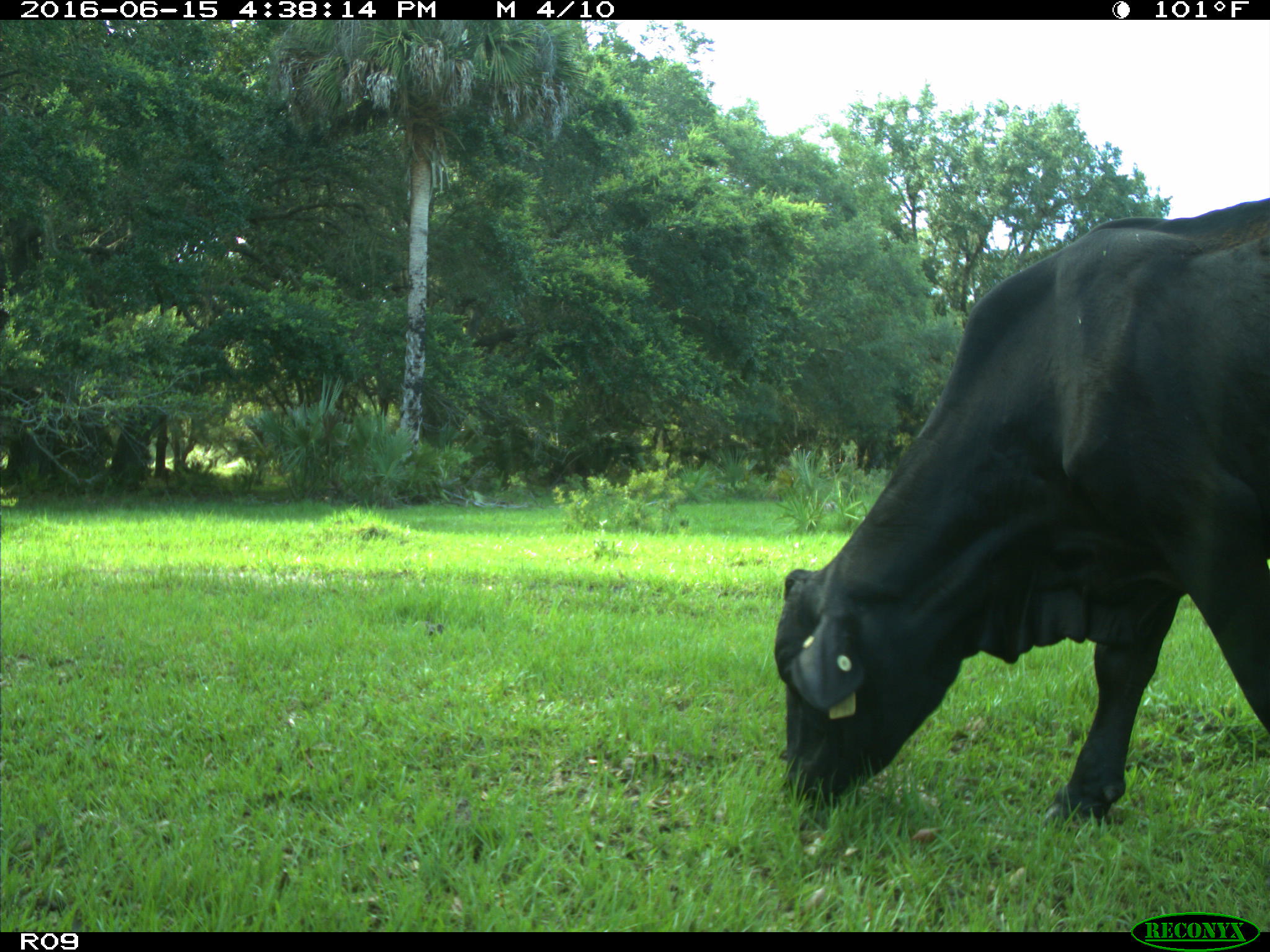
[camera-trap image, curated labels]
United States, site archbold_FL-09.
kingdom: Animalia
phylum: Chordata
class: Mammalia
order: Artiodactyla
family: Bovidae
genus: Bos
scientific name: Bos taurus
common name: domestic cow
Bos taurus (domestic cow).